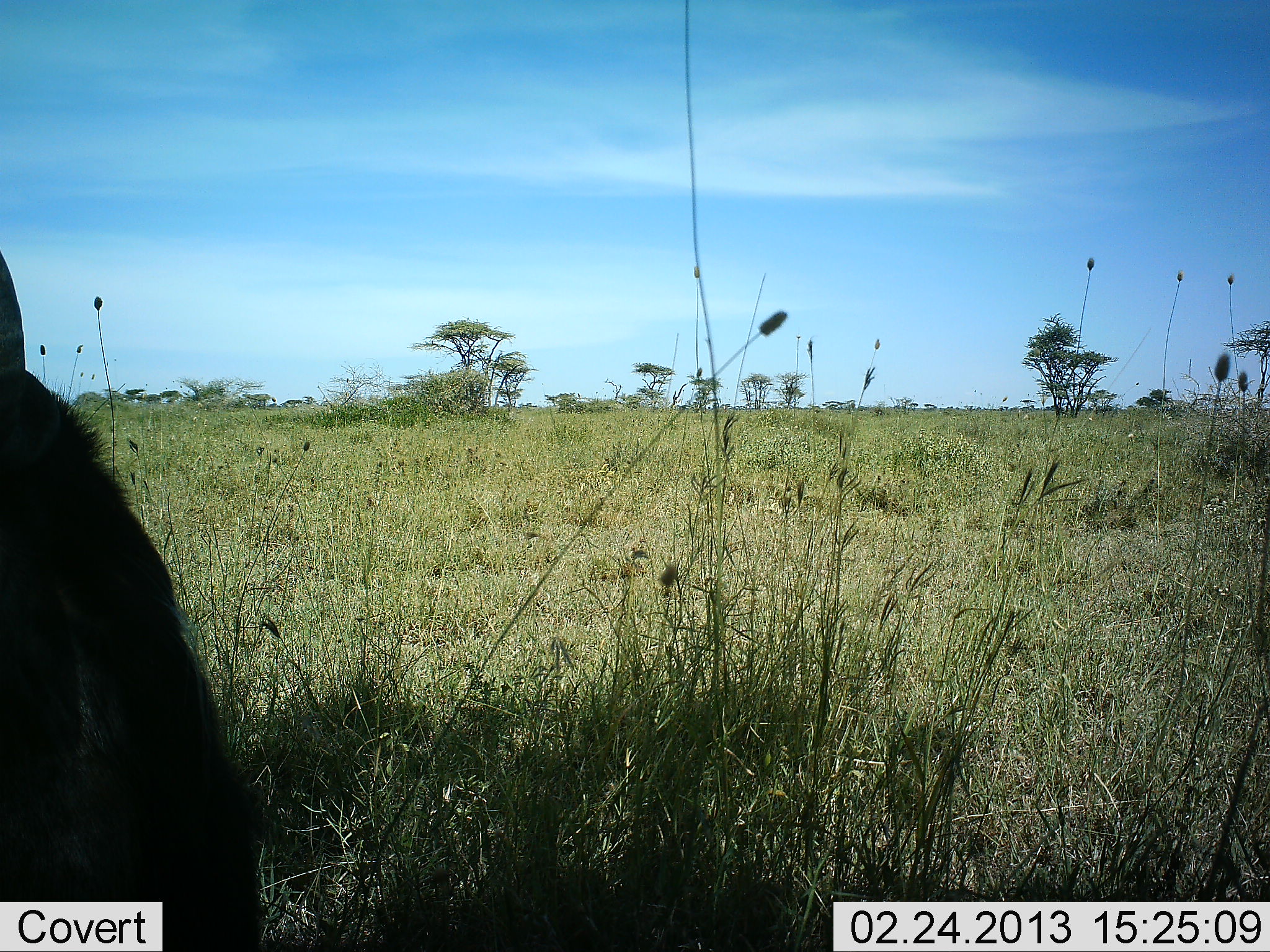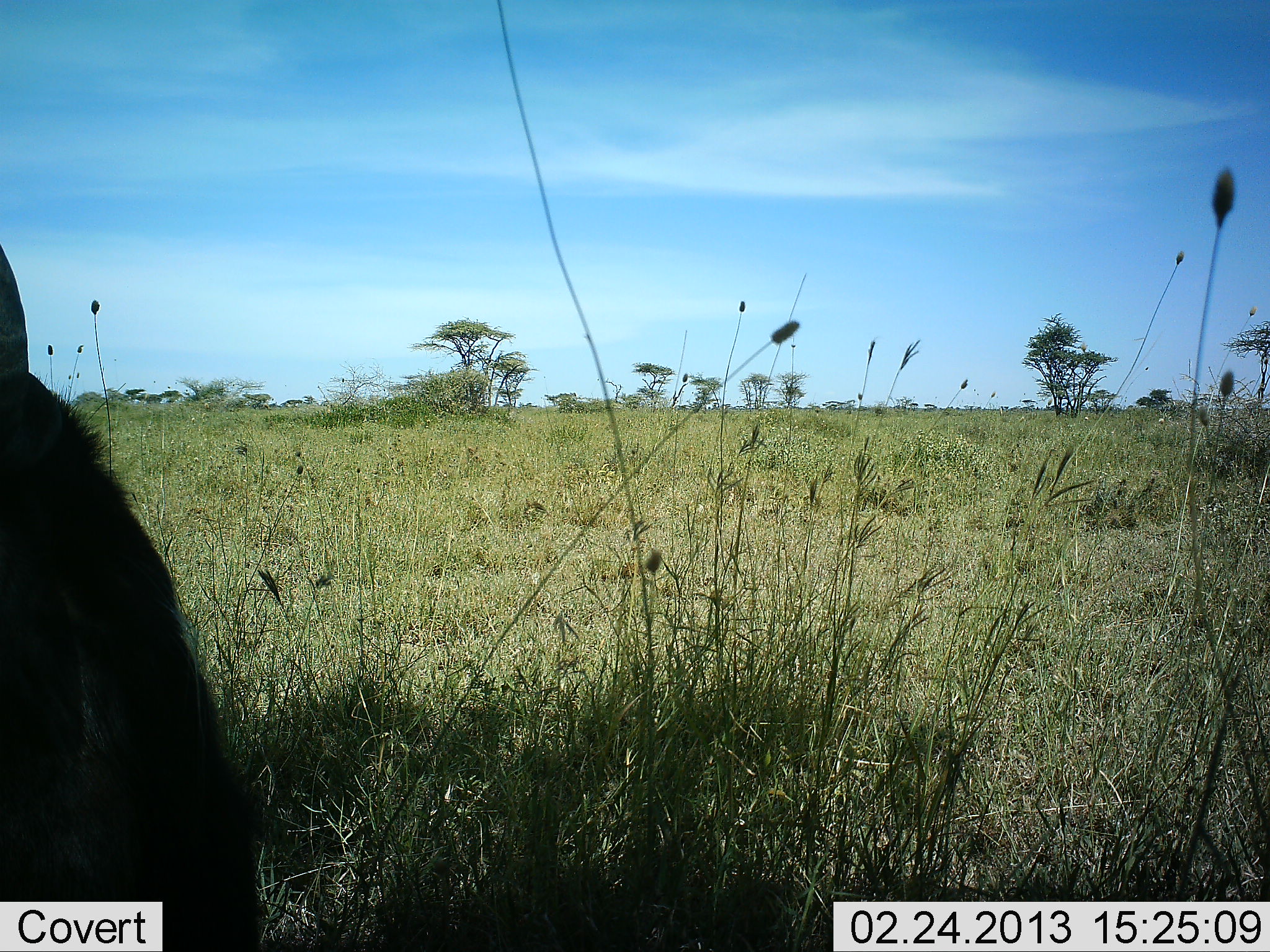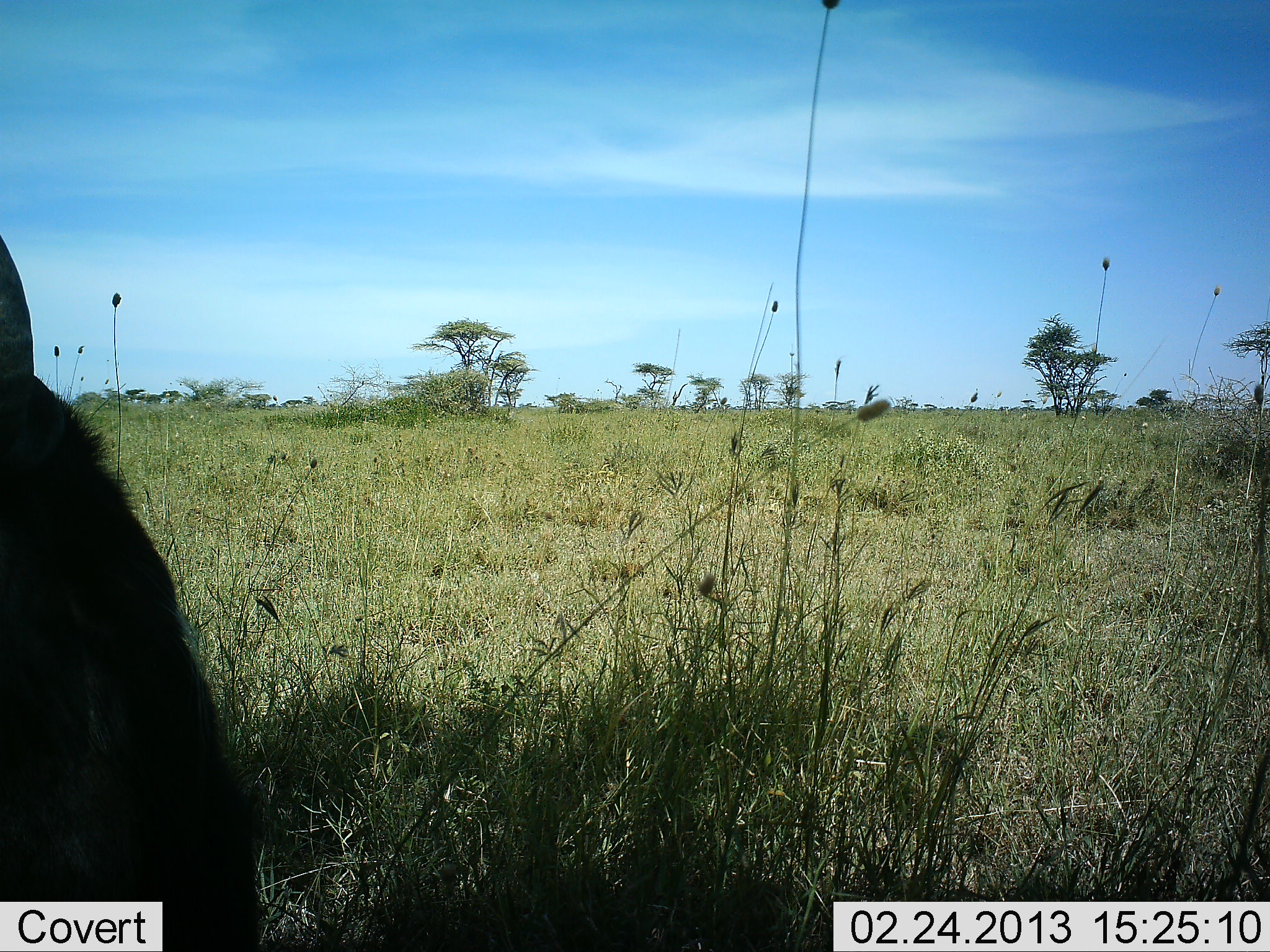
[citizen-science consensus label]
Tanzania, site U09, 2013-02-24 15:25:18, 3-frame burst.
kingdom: Animalia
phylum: Chordata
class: Mammalia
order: Artiodactyla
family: Bovidae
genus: Connochaetes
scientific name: Connochaetes taurinus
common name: blue wildebeest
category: wildebeest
Wildebeest (blue wildebeest) (Connochaetes taurinus), count 1. Behavior (volunteer vote fractions): standing 20%, resting 80%, moving 0%, interacting 0%. Young present (vote fraction): 0%. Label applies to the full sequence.